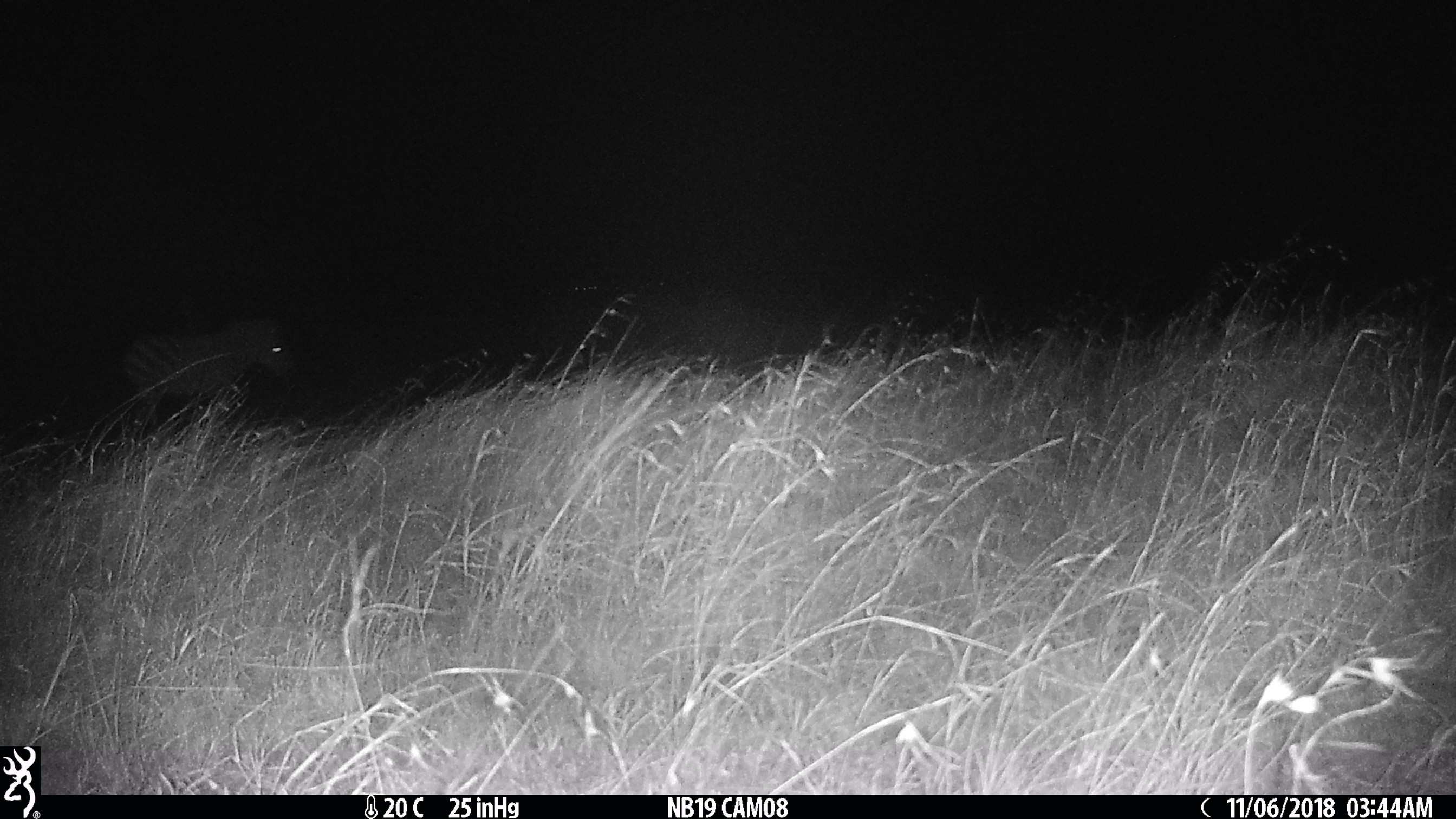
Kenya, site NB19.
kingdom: Animalia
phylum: Chordata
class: Mammalia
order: Perissodactyla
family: Equidae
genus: Equus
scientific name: Equus quagga burchellii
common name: burchell's zebra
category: zebra